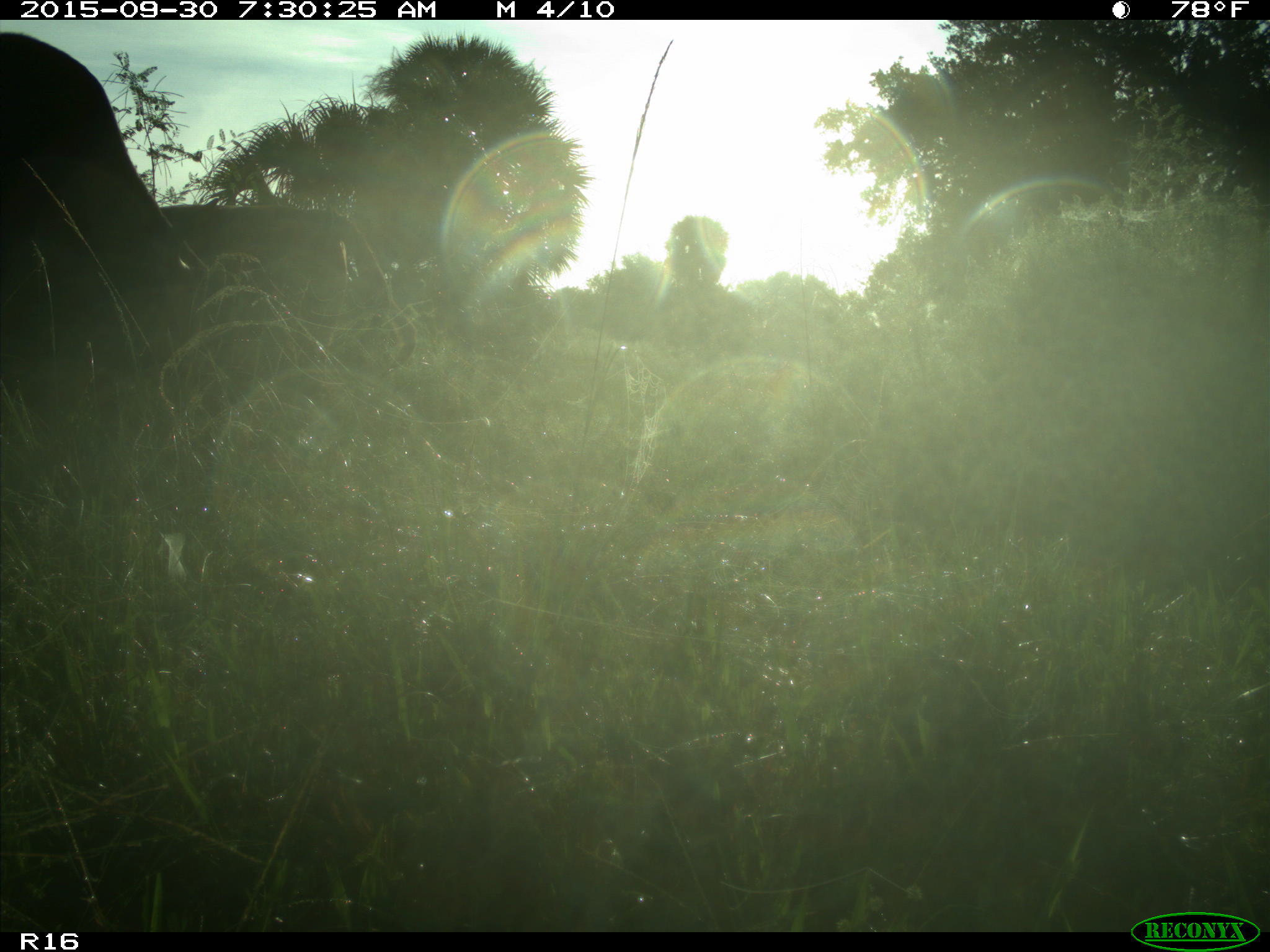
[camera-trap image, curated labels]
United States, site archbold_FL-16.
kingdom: Animalia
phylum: Chordata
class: Mammalia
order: Artiodactyla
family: Bovidae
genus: Bos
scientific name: Bos taurus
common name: domestic cow